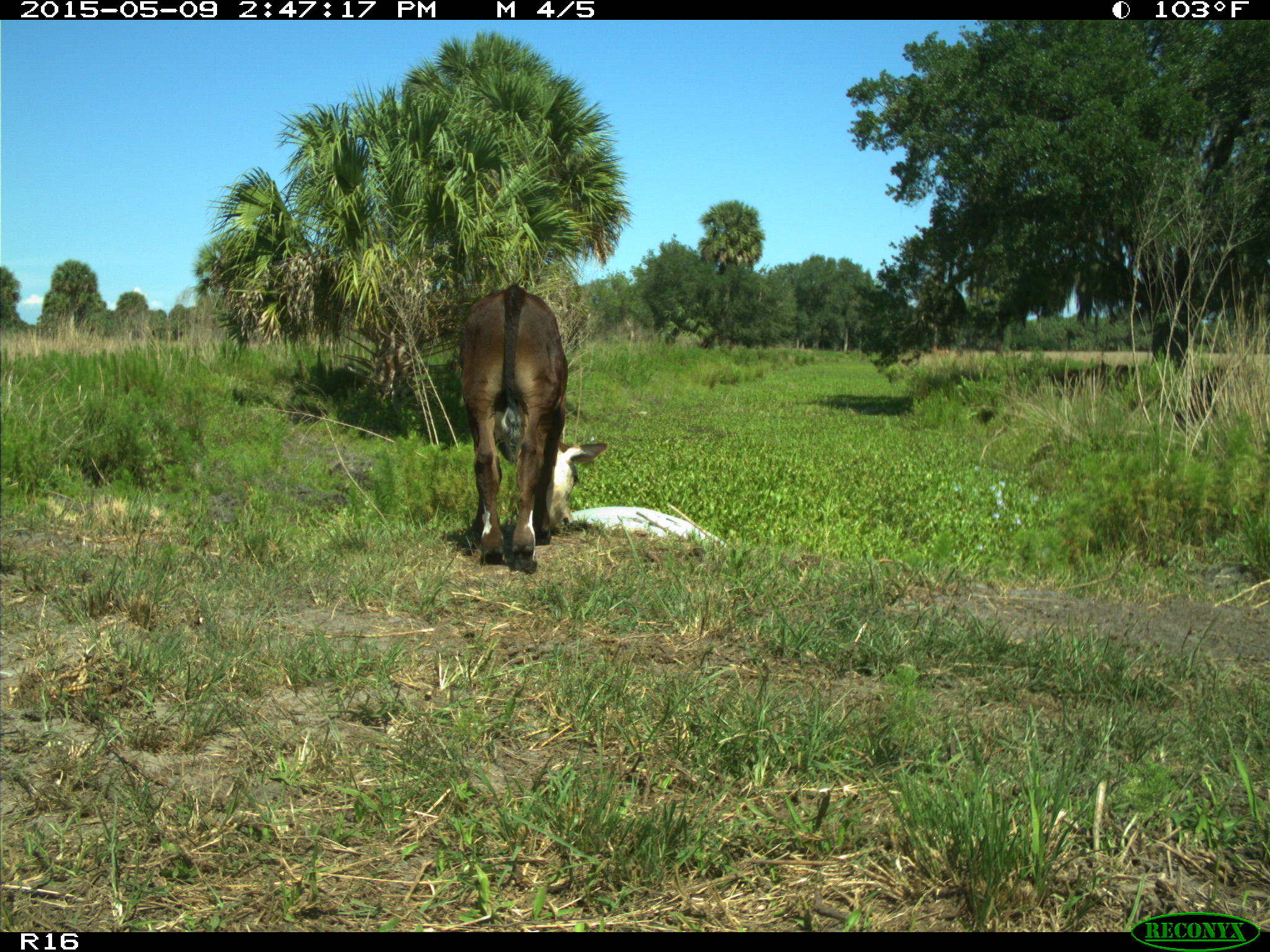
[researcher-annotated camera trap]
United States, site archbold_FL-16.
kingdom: Animalia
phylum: Chordata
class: Mammalia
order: Artiodactyla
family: Bovidae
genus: Bos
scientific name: Bos taurus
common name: domestic cow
Bos taurus (domestic cow).